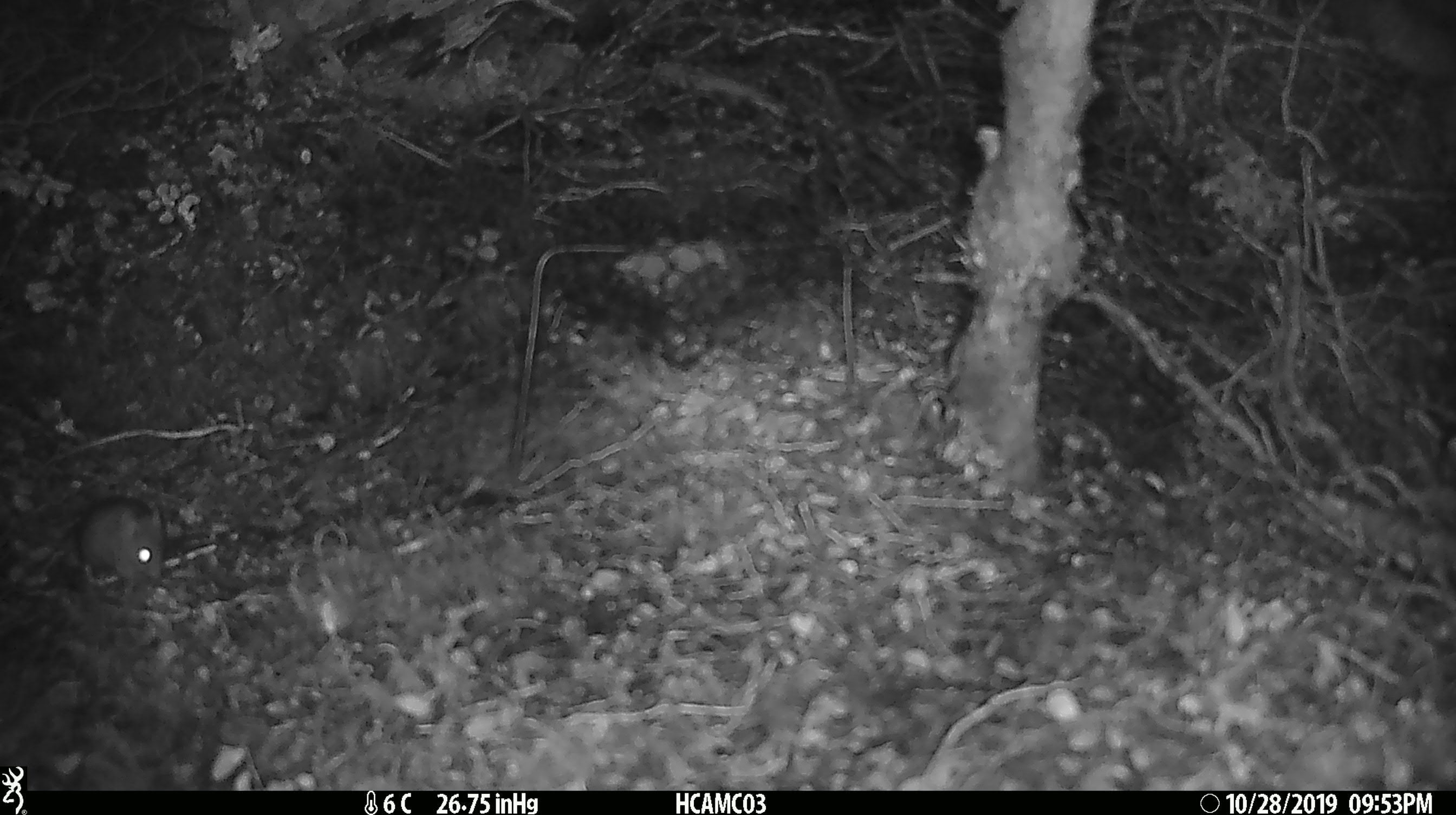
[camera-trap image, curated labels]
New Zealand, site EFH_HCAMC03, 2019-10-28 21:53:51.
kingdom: Animalia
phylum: Chordata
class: Mammalia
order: Rodentia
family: Muridae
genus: Mus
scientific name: Mus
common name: mouse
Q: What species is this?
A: Mouse (Mus).